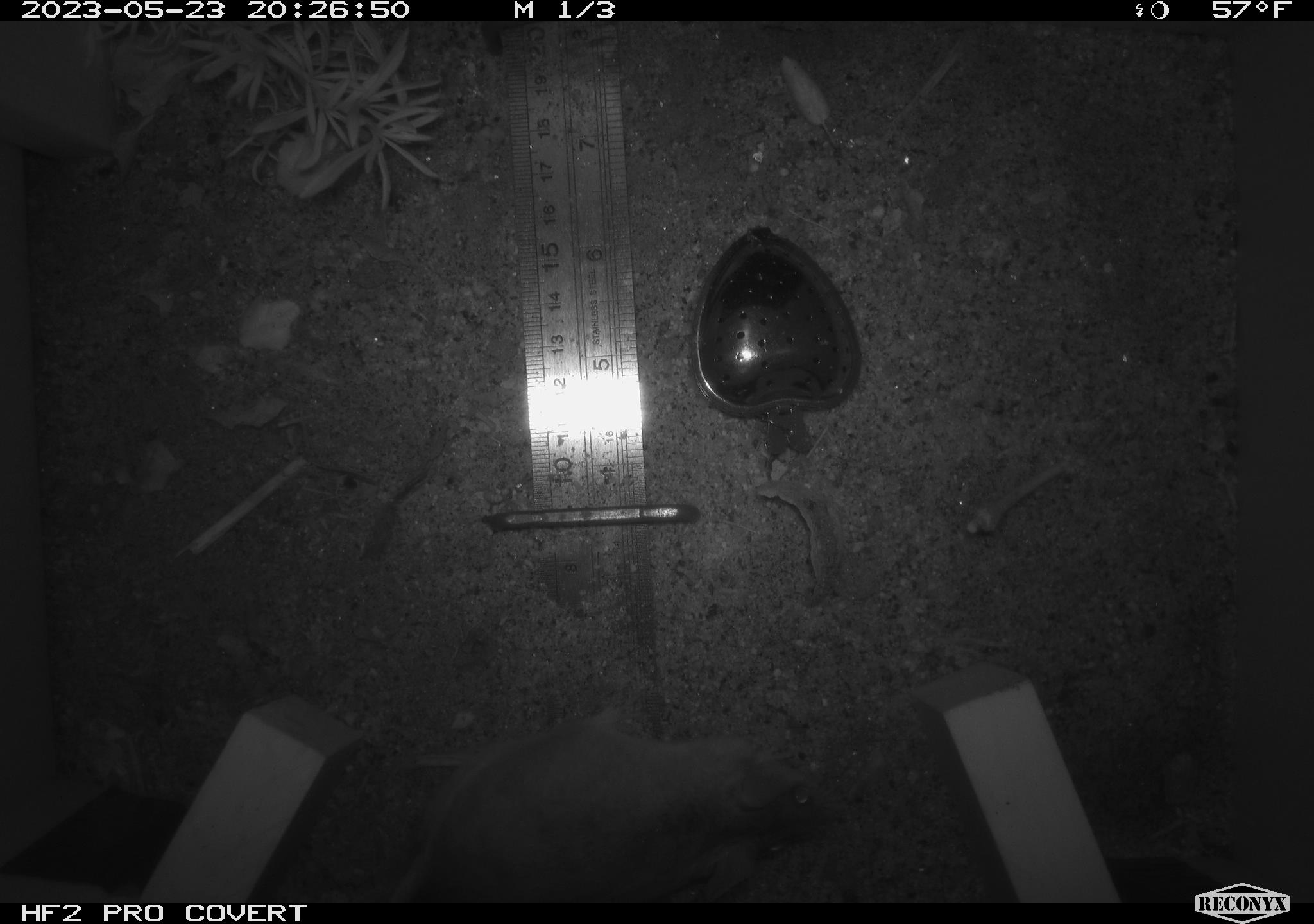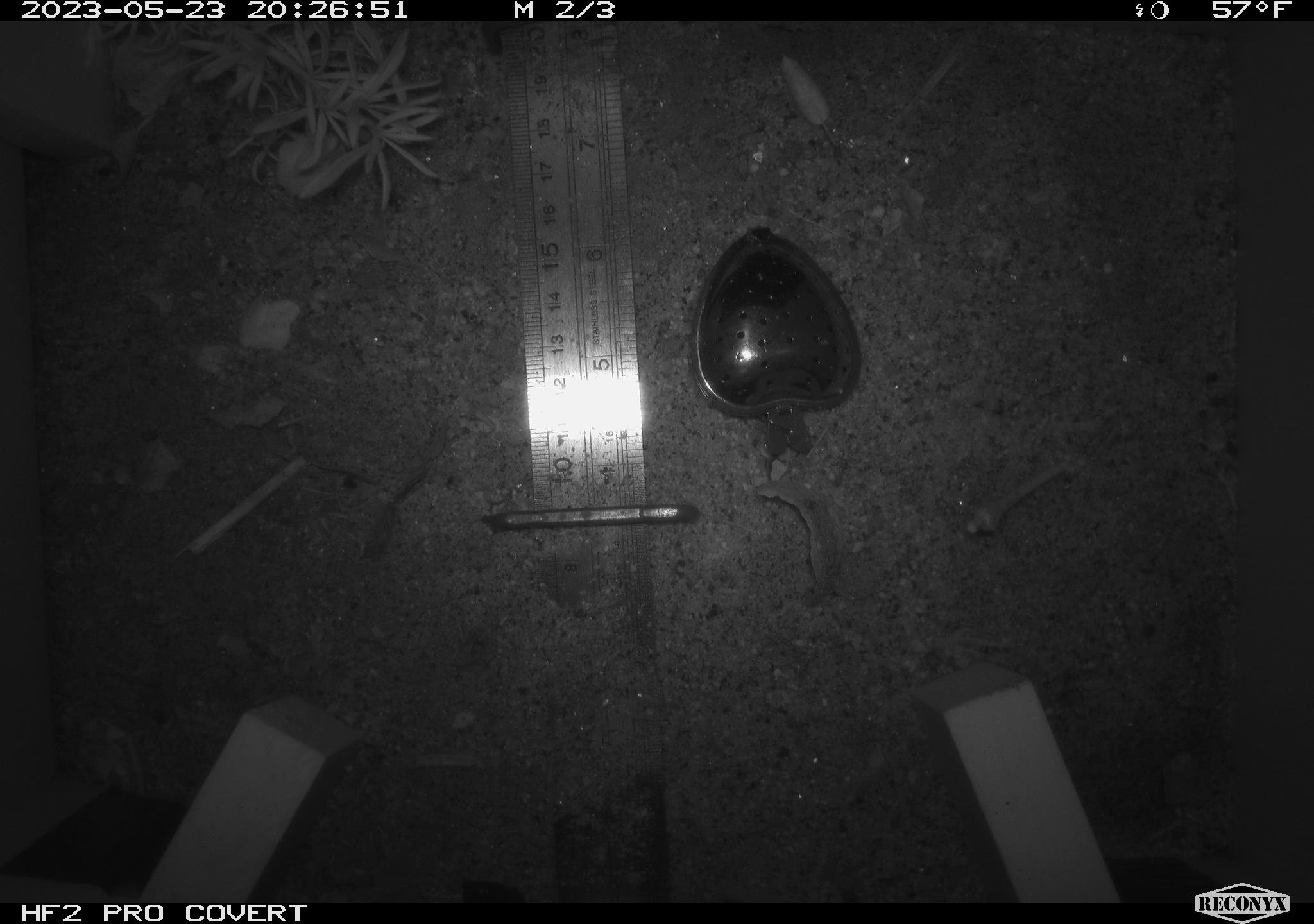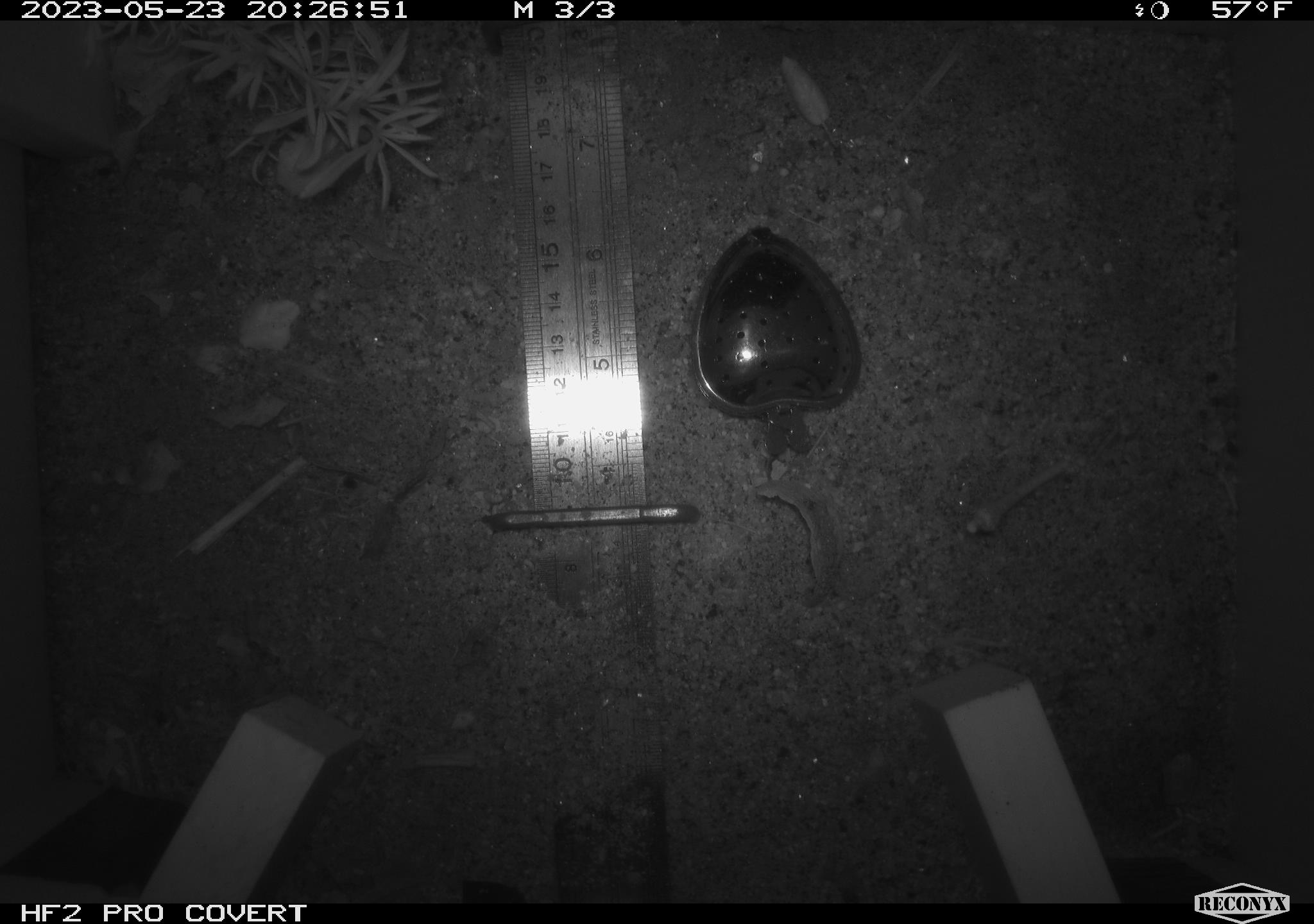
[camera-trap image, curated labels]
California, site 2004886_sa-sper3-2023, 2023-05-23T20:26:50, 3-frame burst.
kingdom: Animalia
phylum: Chordata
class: Mammalia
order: Rodentia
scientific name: Rodentia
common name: mouse species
Mouse species (Rodentia).